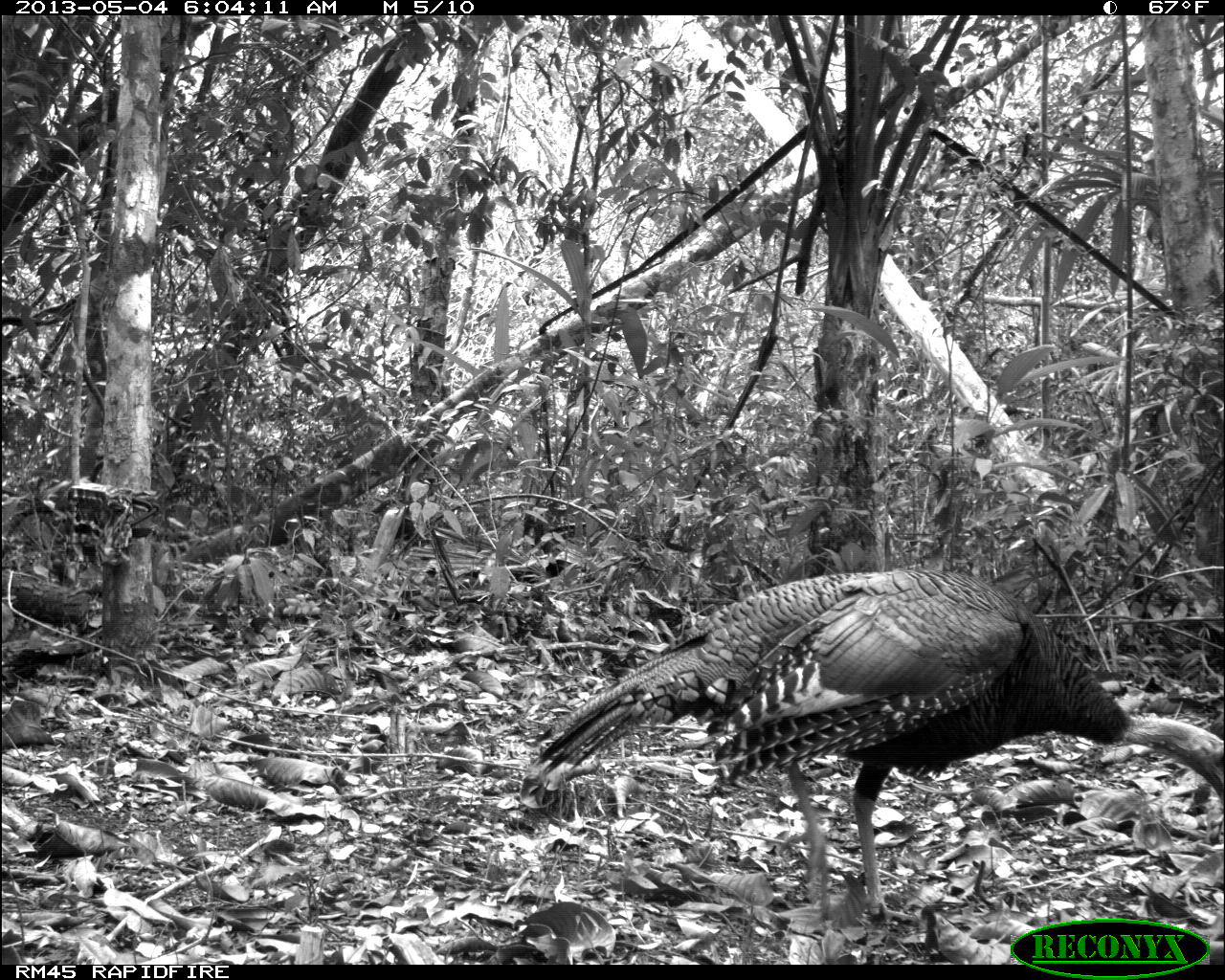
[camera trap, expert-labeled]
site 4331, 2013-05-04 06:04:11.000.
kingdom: Animalia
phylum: Chordata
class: Aves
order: Galliformes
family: Phasianidae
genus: Meleagris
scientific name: Meleagris ocellata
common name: ocellated turkey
Meleagris ocellata (ocellated turkey), count 1, sex female.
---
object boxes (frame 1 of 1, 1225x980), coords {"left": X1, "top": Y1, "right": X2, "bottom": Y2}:
meleagris ocellata: {"left": 530, "top": 566, "right": 1225, "bottom": 927}